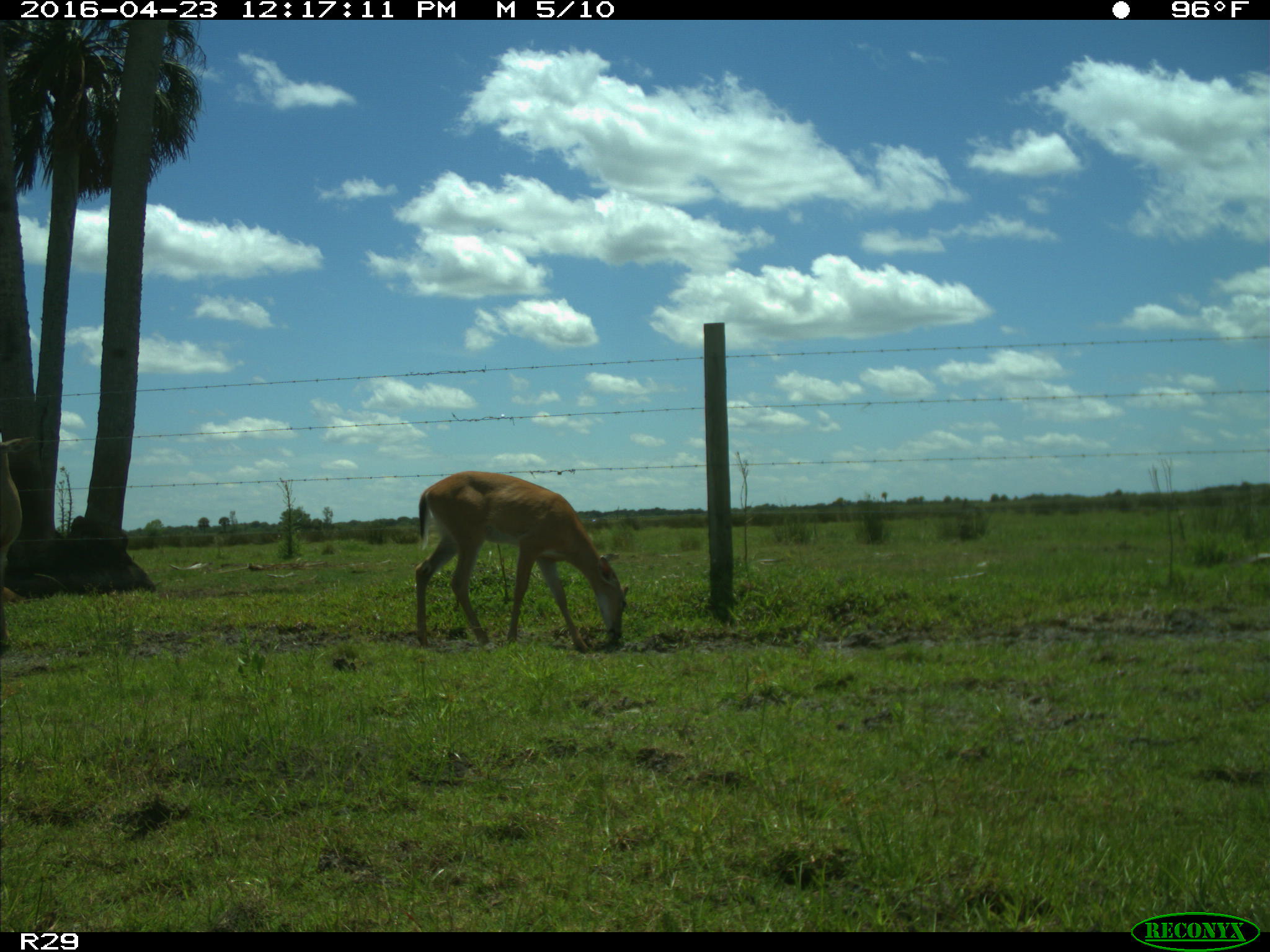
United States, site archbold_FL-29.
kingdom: Animalia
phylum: Chordata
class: Mammalia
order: Artiodactyla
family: Cervidae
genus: Odocoileus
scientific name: Odocoileus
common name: deer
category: unidentified deer